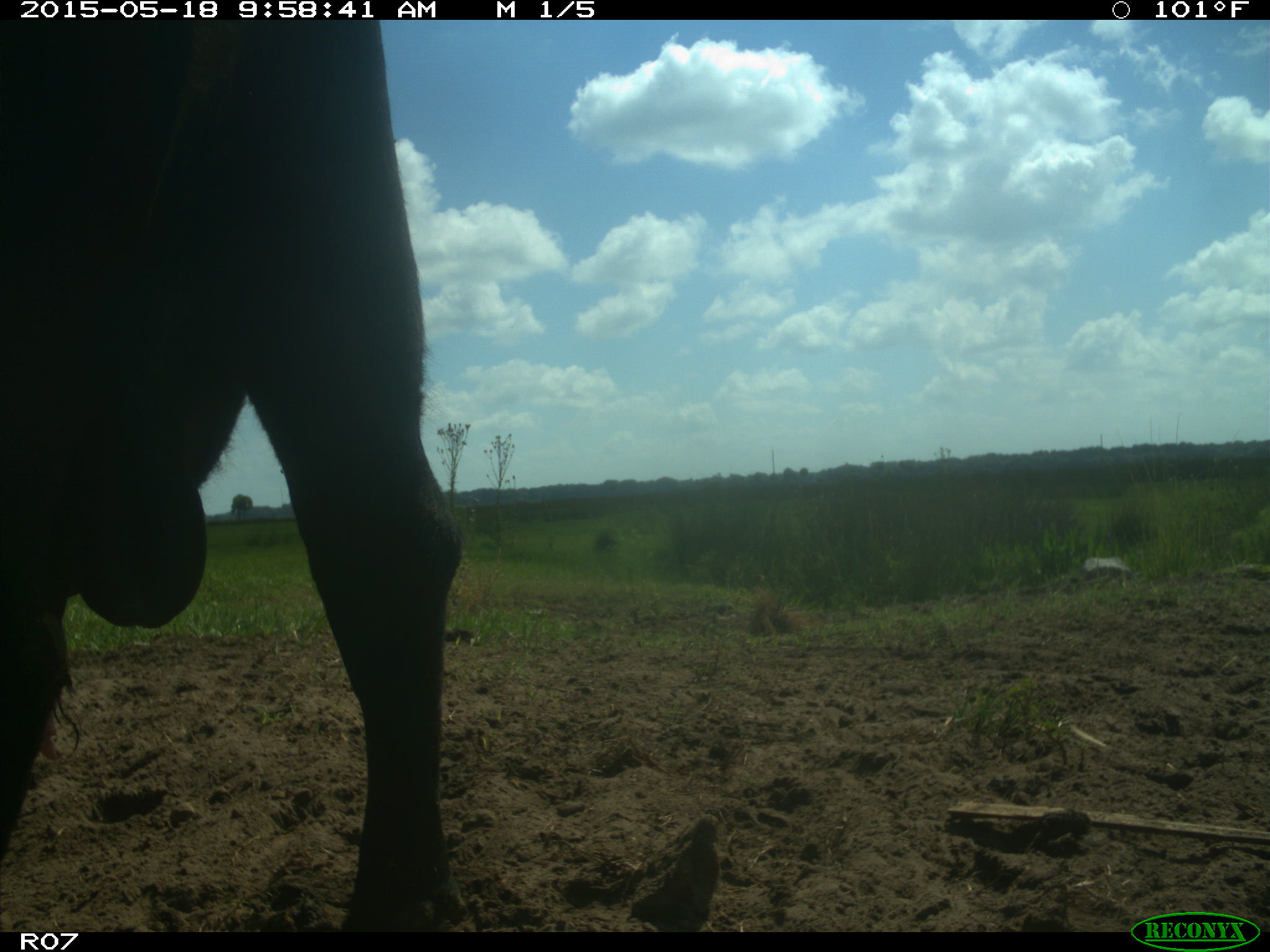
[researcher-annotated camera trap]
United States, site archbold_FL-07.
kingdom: Animalia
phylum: Chordata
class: Mammalia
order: Artiodactyla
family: Bovidae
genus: Bos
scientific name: Bos taurus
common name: domestic cow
Bos taurus (domestic cow).